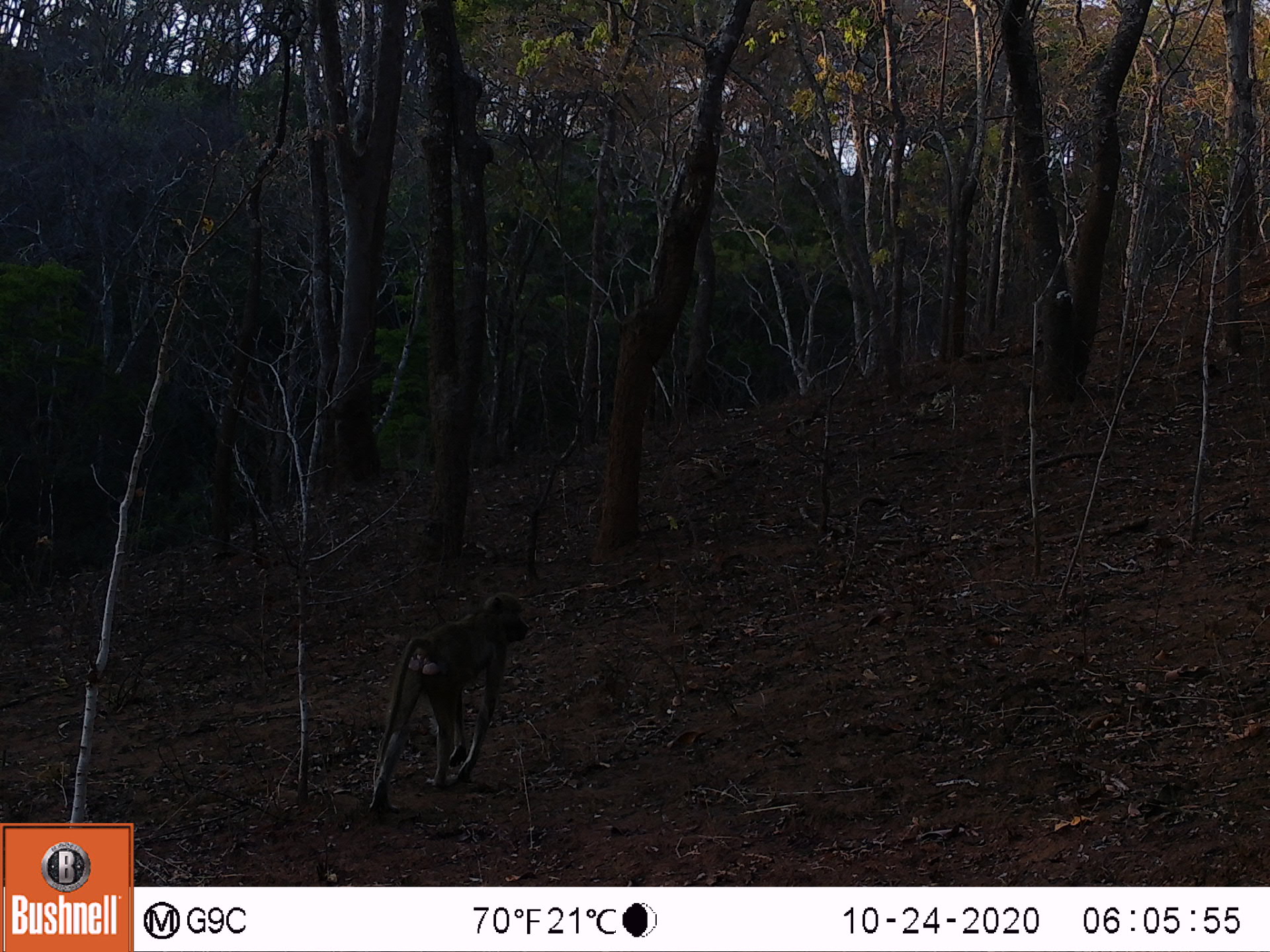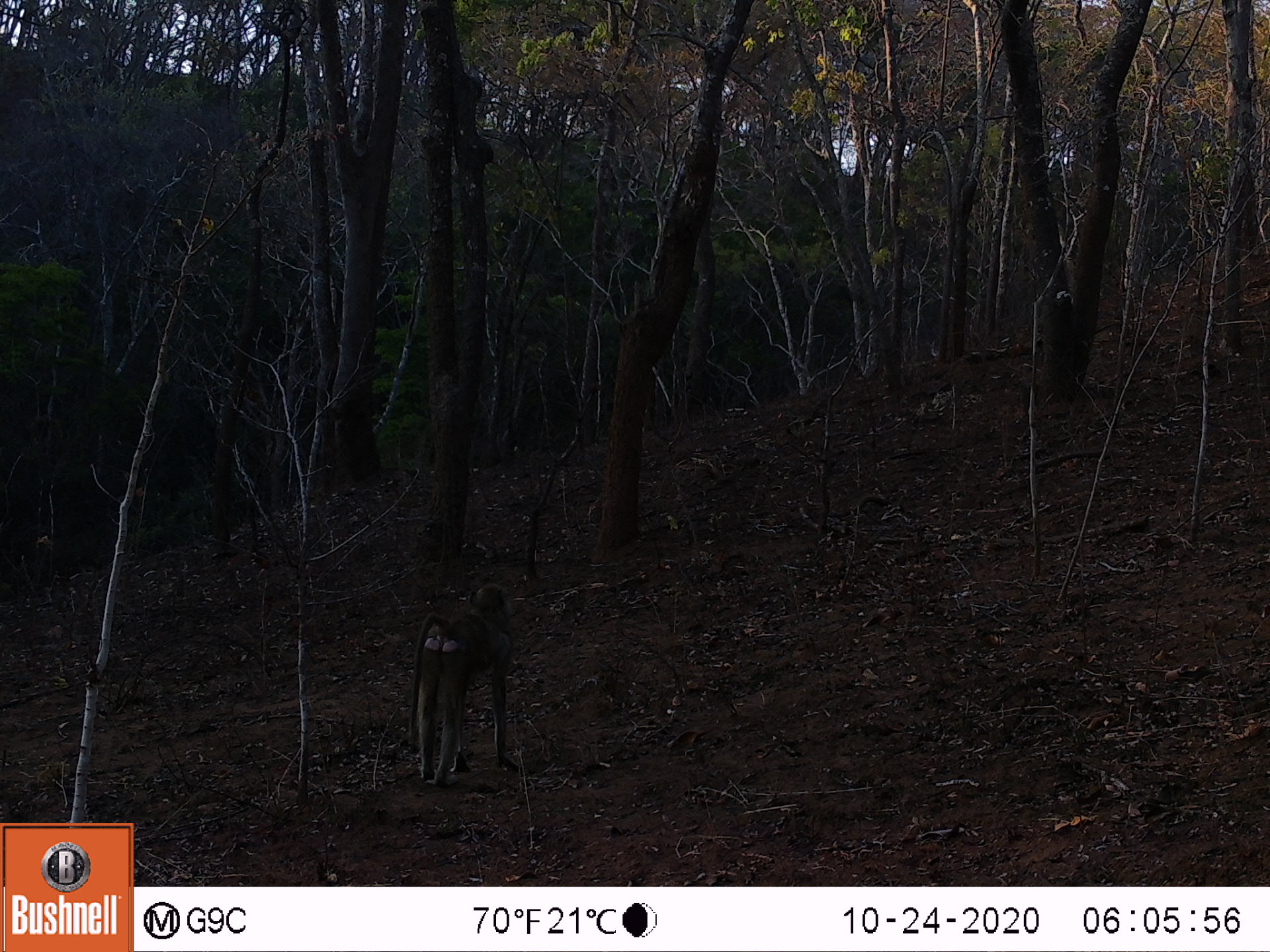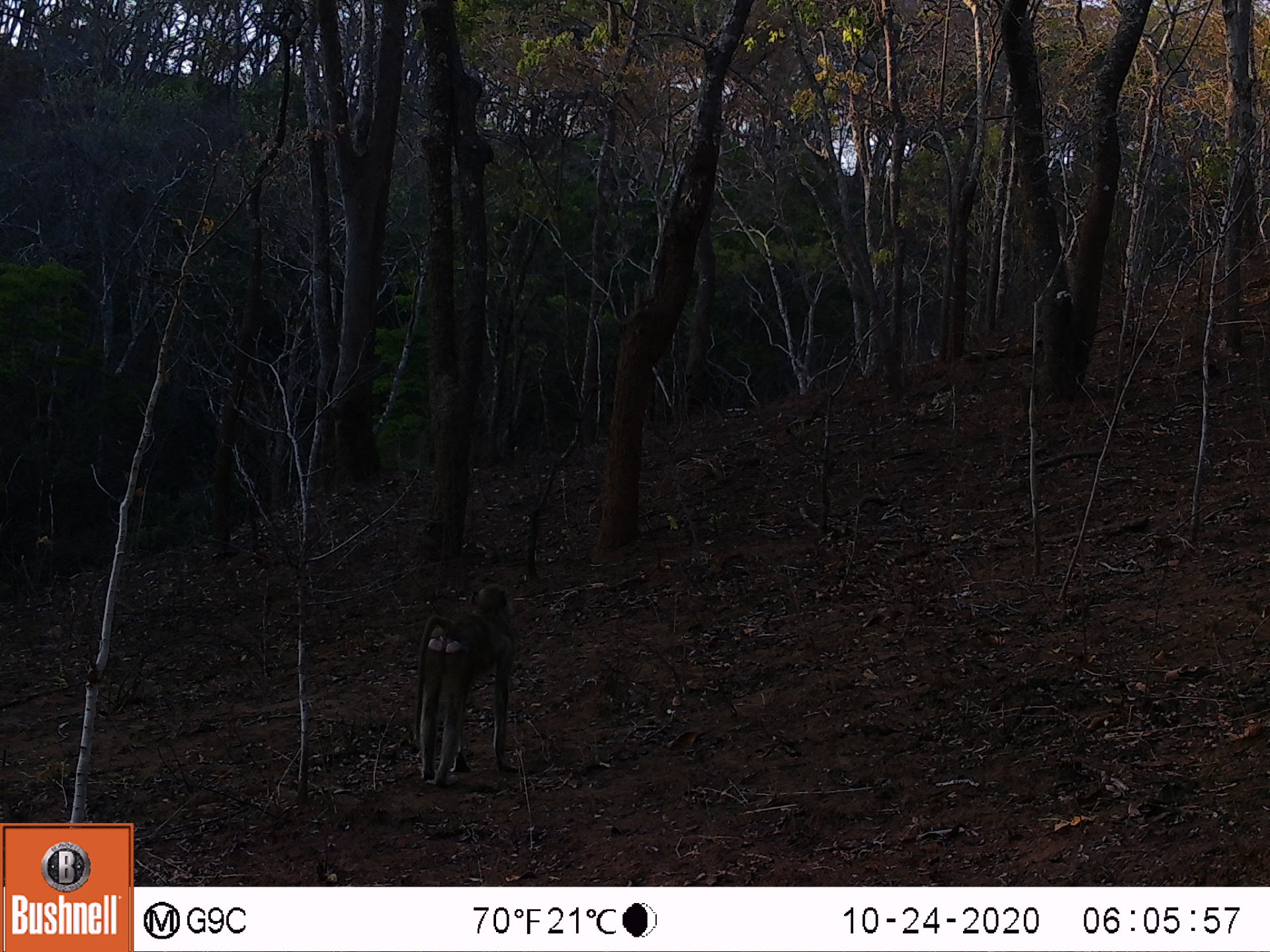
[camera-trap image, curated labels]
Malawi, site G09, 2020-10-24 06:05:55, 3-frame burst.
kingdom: Animalia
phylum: Chordata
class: Mammalia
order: Primates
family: Cercopithecidae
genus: Papio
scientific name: Papio cynocephalus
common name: yellow baboon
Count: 1.